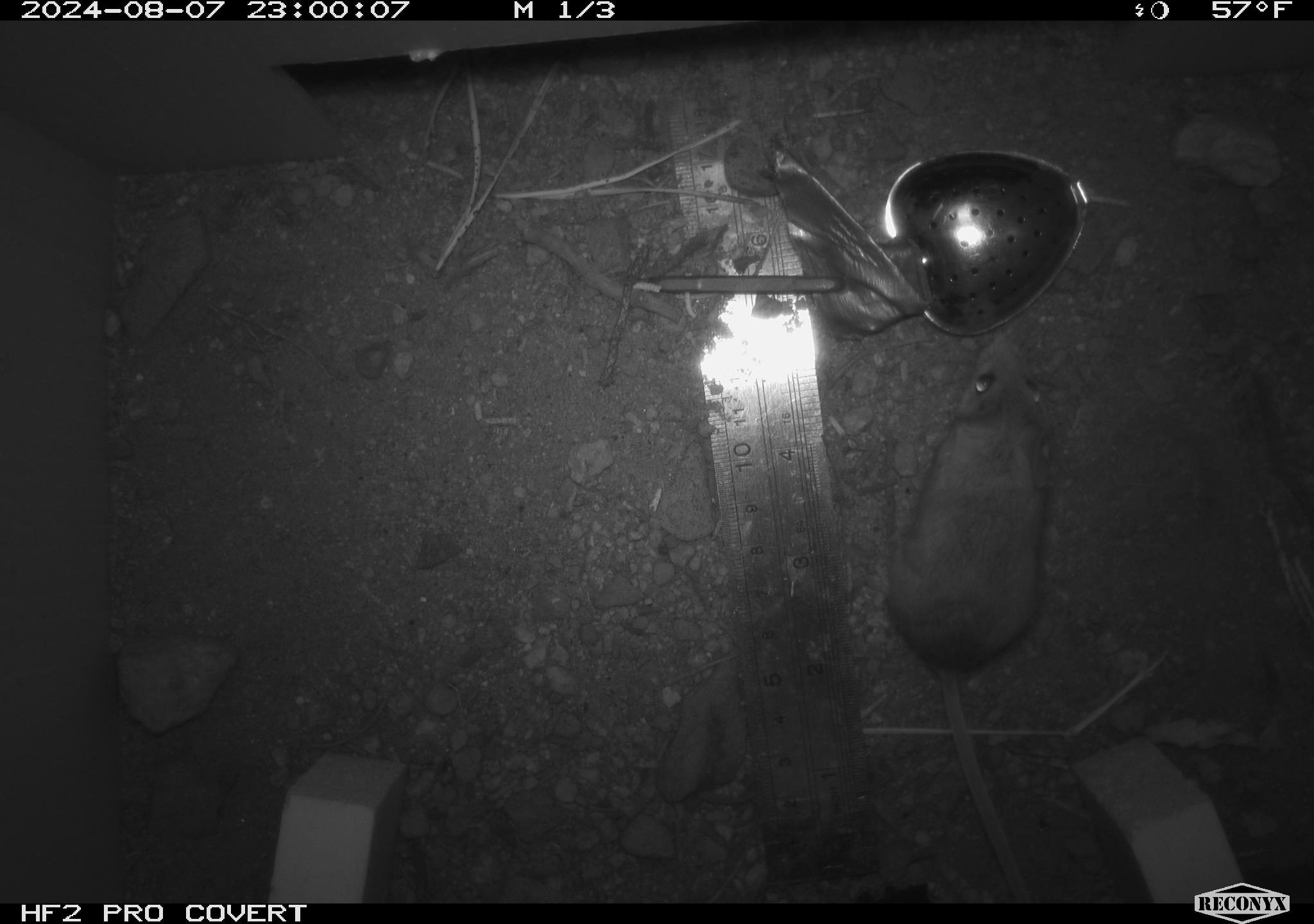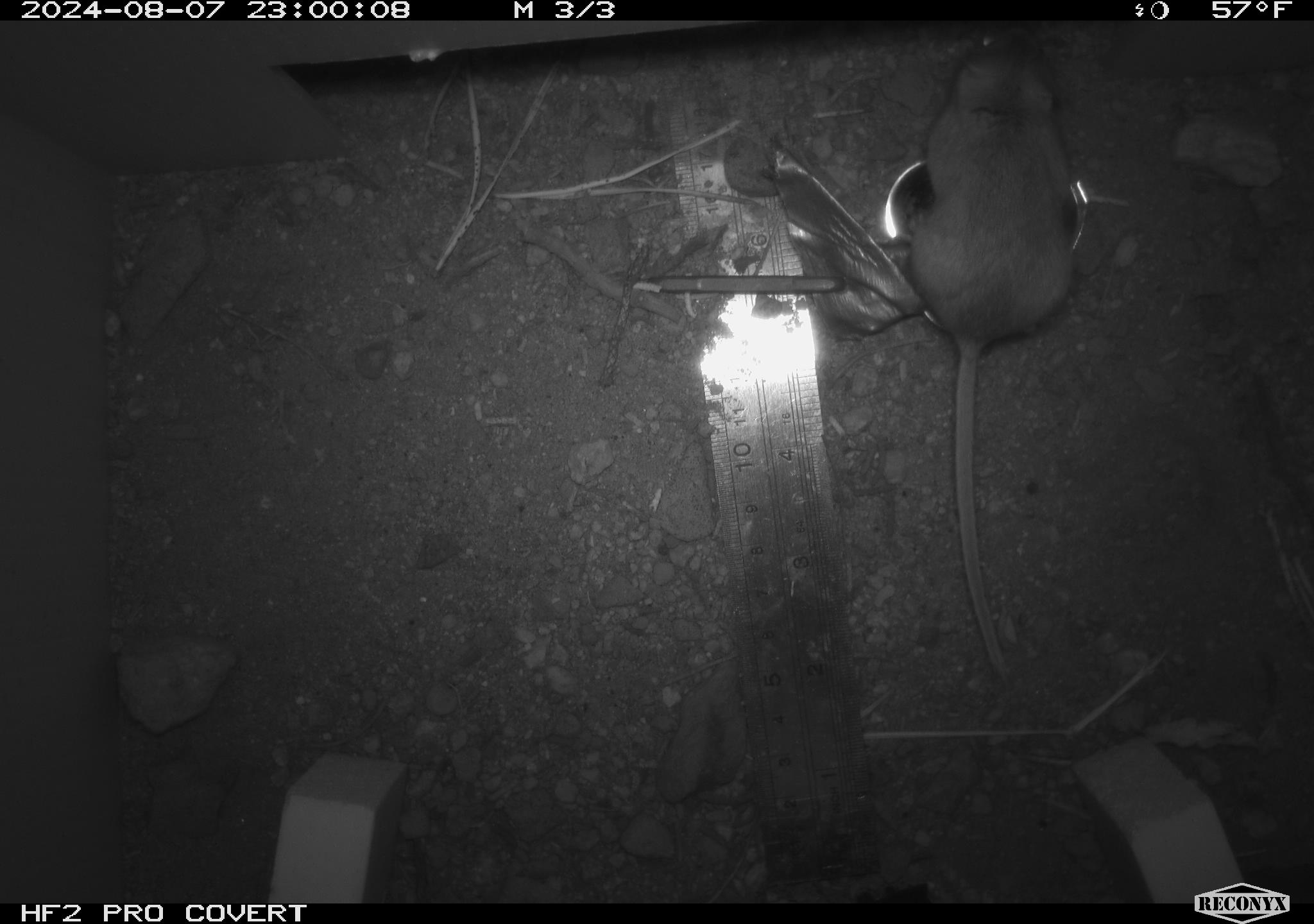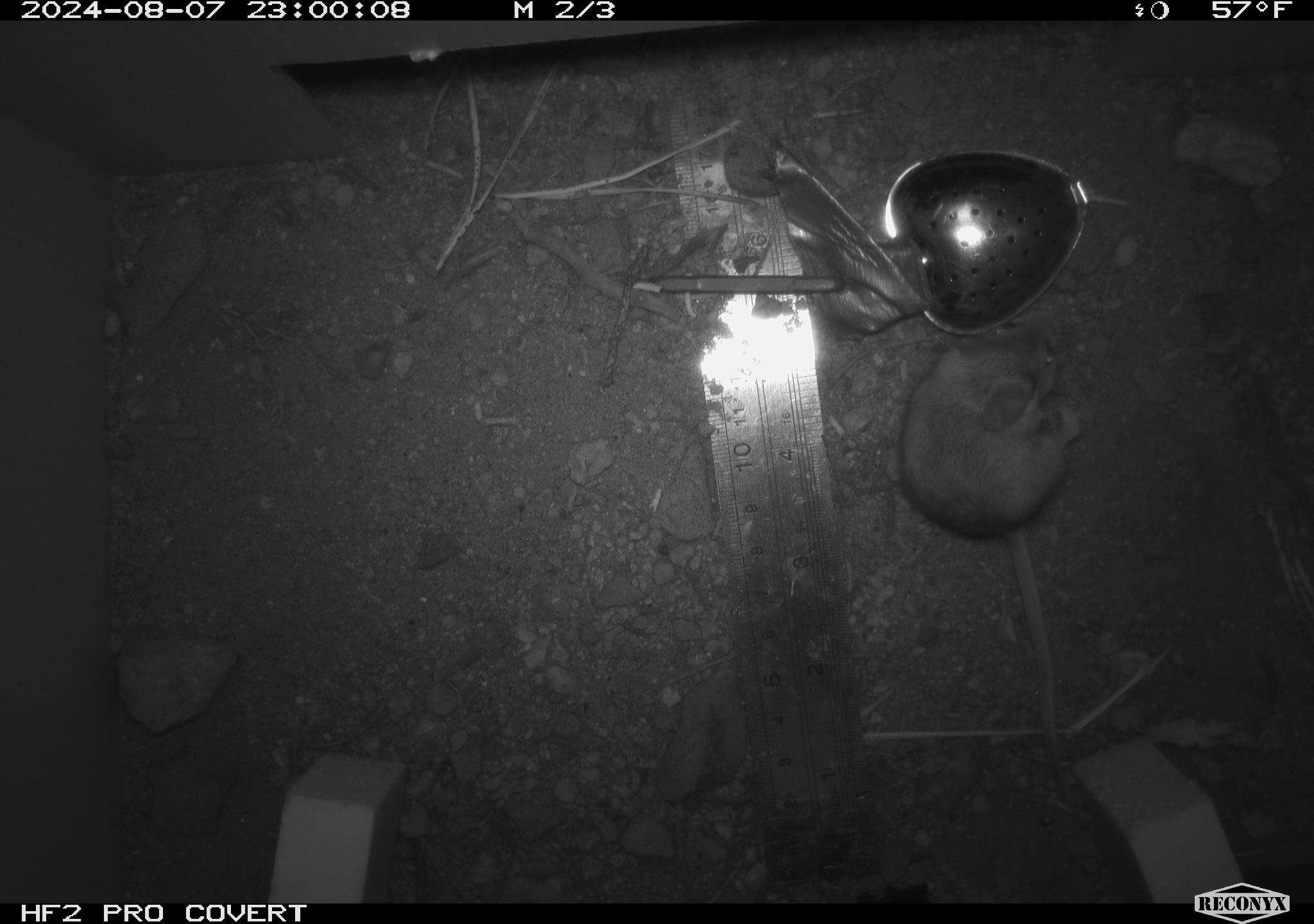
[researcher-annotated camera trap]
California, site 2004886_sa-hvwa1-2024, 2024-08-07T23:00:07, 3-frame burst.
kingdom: Animalia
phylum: Chordata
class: Mammalia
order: Rodentia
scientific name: Rodentia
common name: mouse species